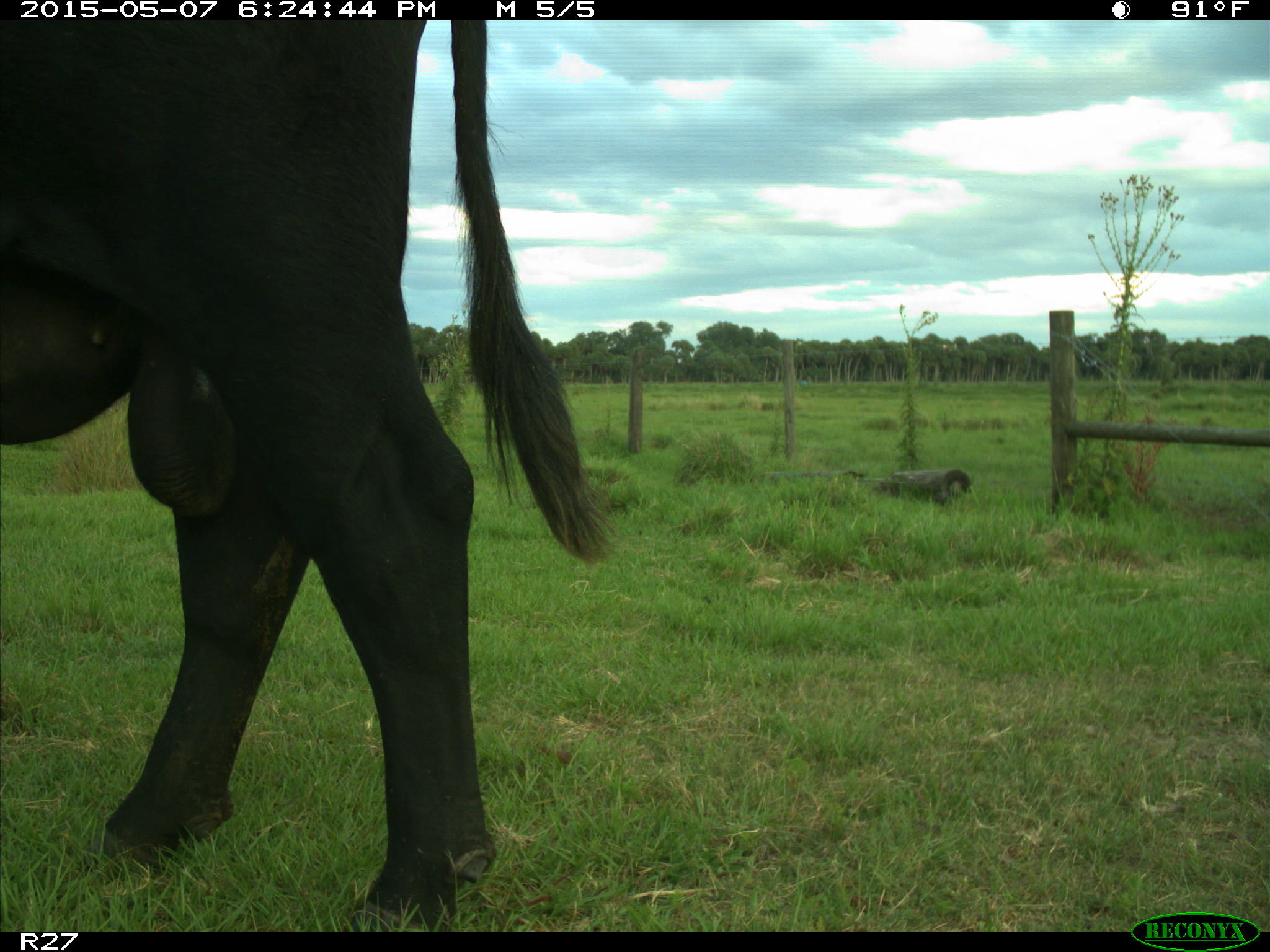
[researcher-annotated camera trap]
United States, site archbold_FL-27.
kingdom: Animalia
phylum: Chordata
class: Mammalia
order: Artiodactyla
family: Bovidae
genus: Bos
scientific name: Bos taurus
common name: domestic cow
Bos taurus (domestic cow).